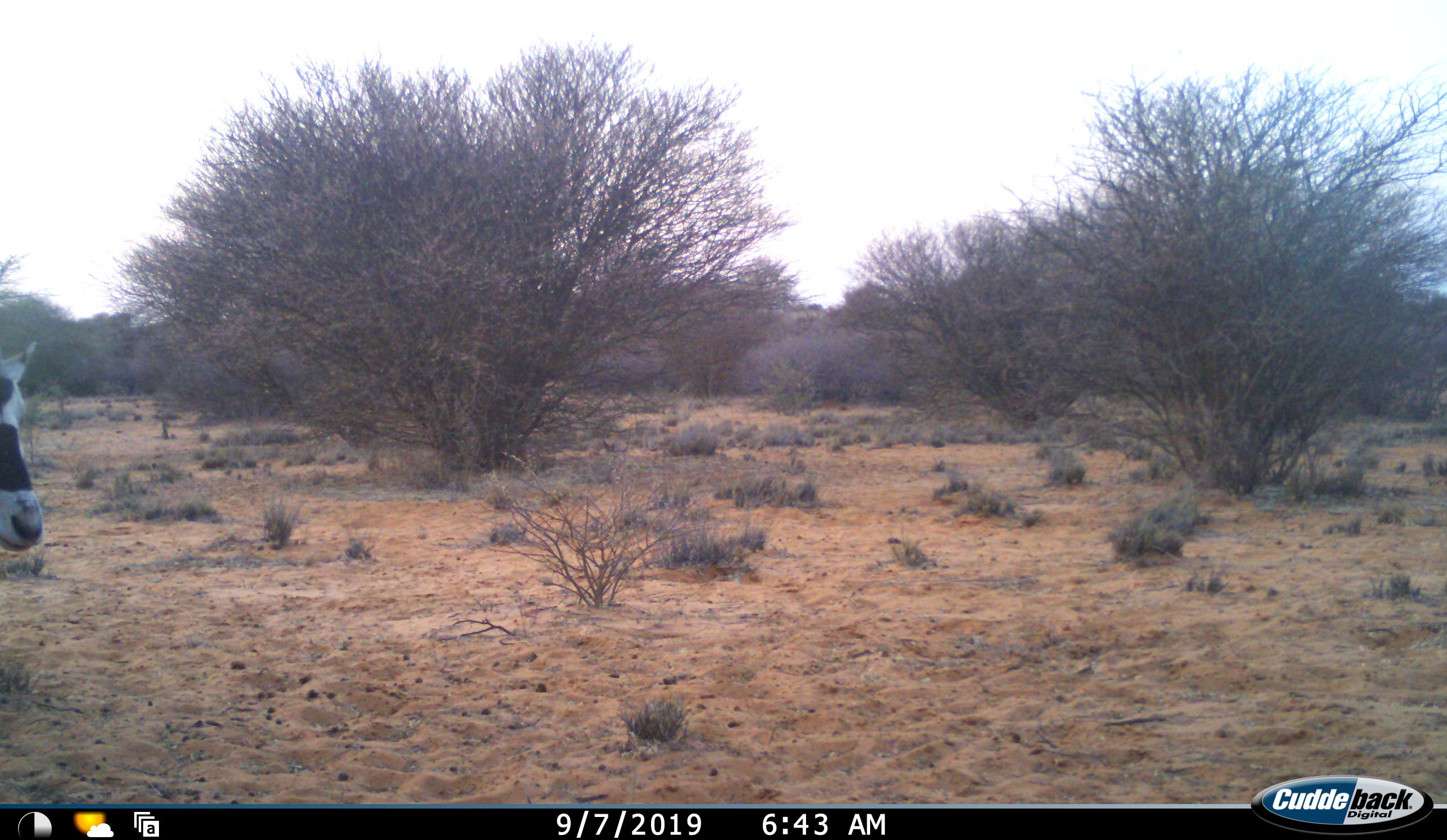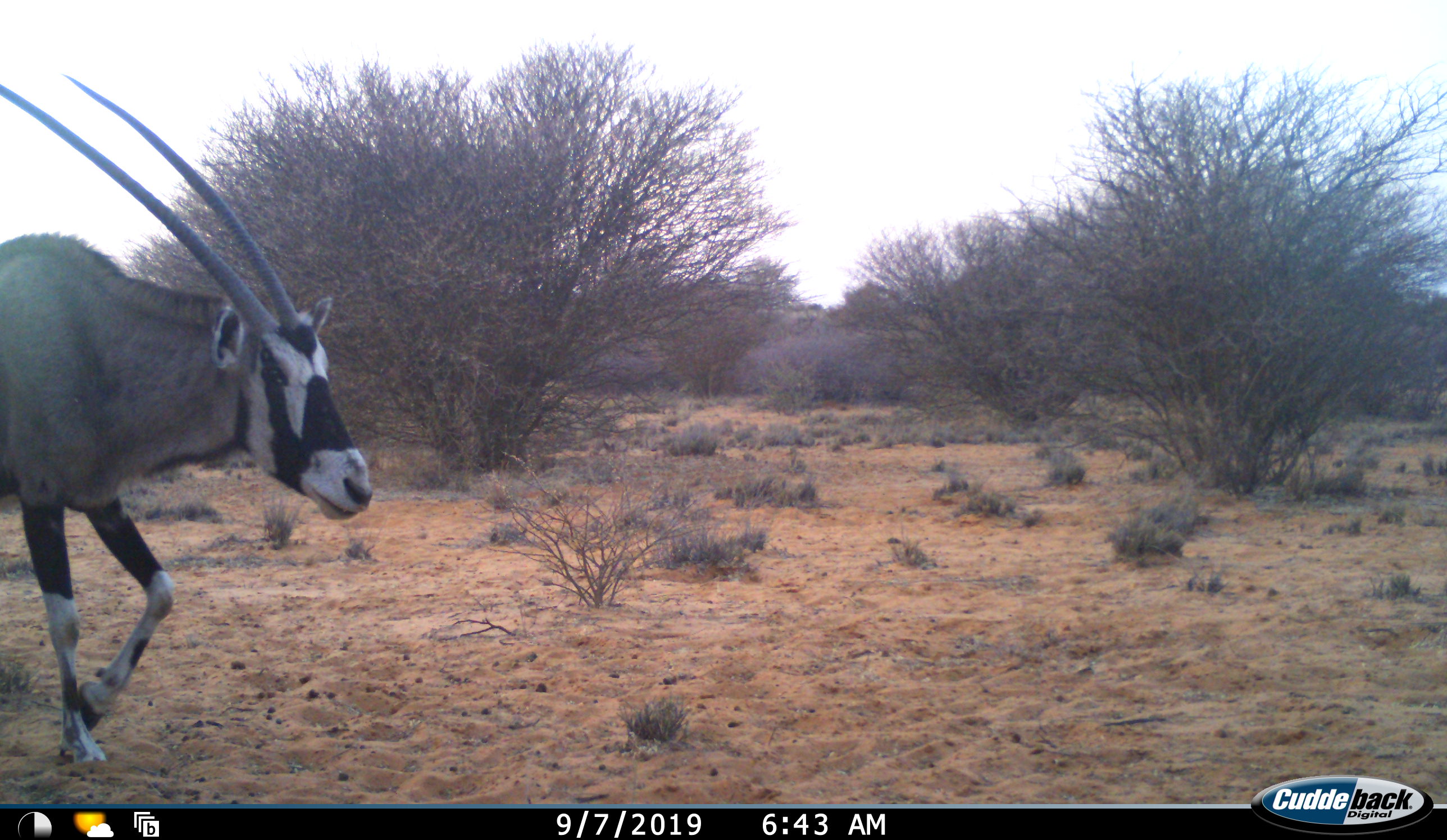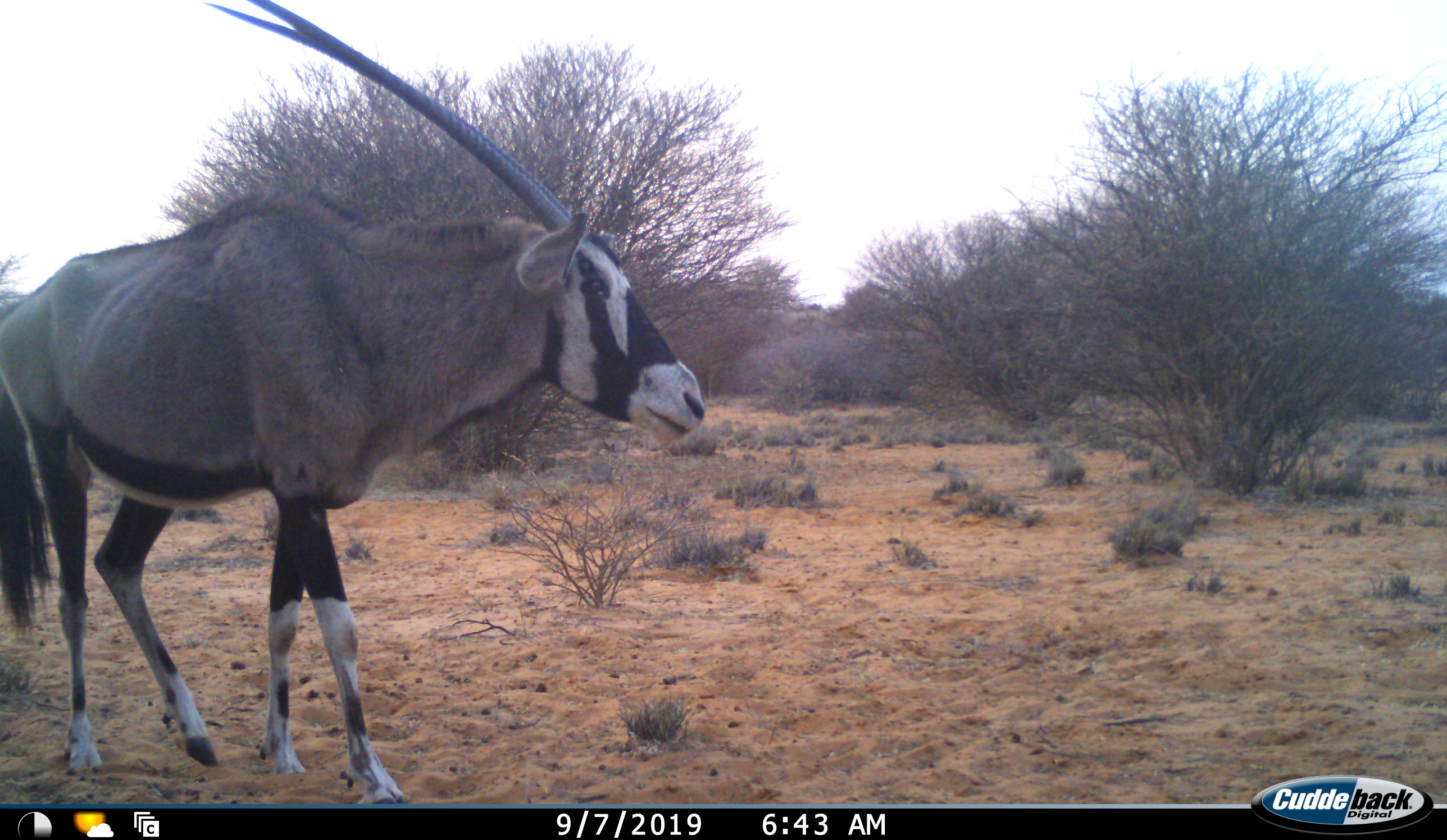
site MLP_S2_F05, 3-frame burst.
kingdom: Animalia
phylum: Chordata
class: Mammalia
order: Artiodactyla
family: Bovidae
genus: Oryx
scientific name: Oryx gazella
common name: gemsbok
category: oryx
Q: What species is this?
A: Oryx (gemsbok) (Oryx gazella).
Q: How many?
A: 1.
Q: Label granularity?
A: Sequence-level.